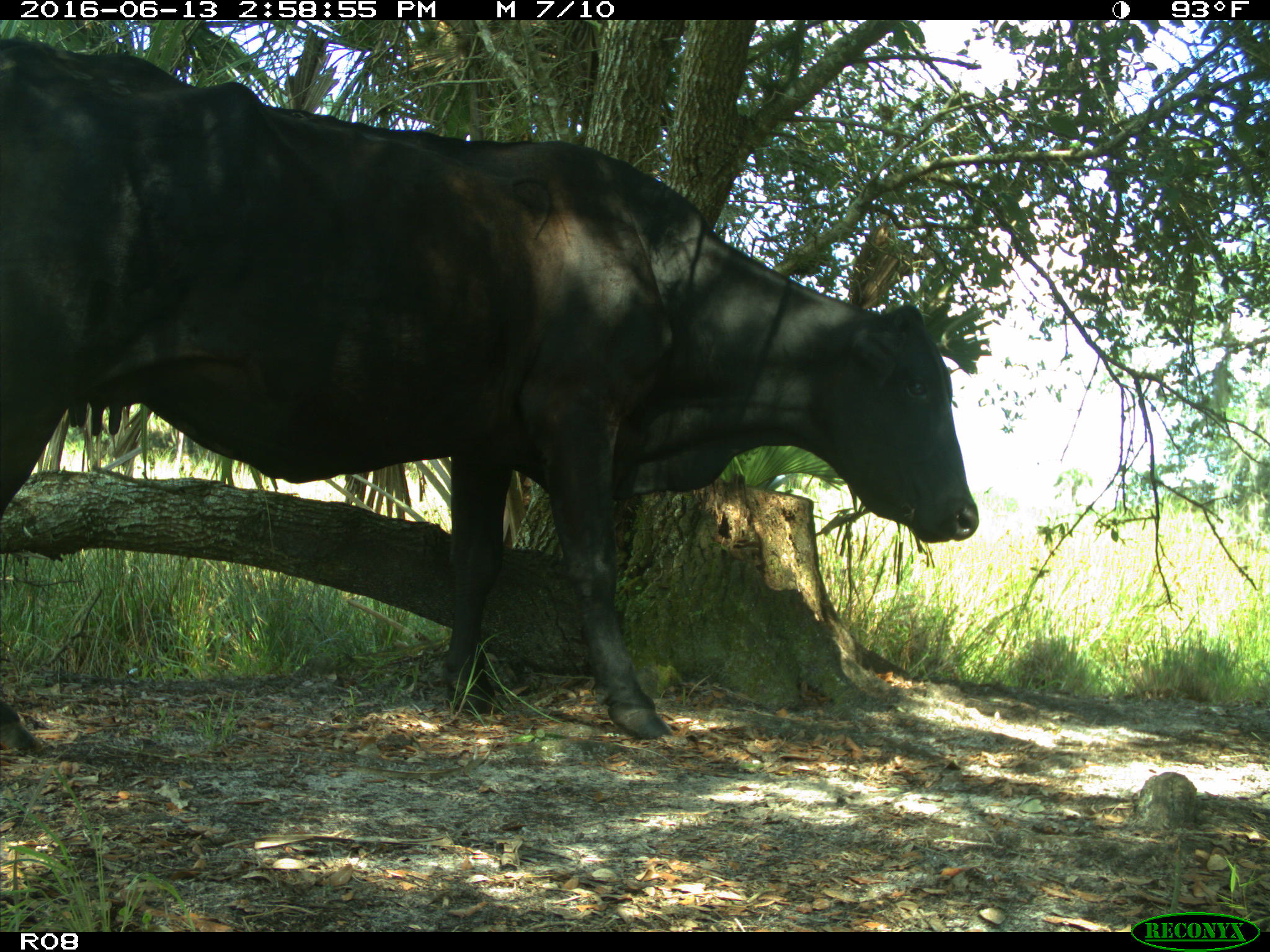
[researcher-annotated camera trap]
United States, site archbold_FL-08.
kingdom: Animalia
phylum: Chordata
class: Mammalia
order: Artiodactyla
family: Bovidae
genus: Bos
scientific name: Bos taurus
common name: domestic cow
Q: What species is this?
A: Bos taurus (domestic cow).